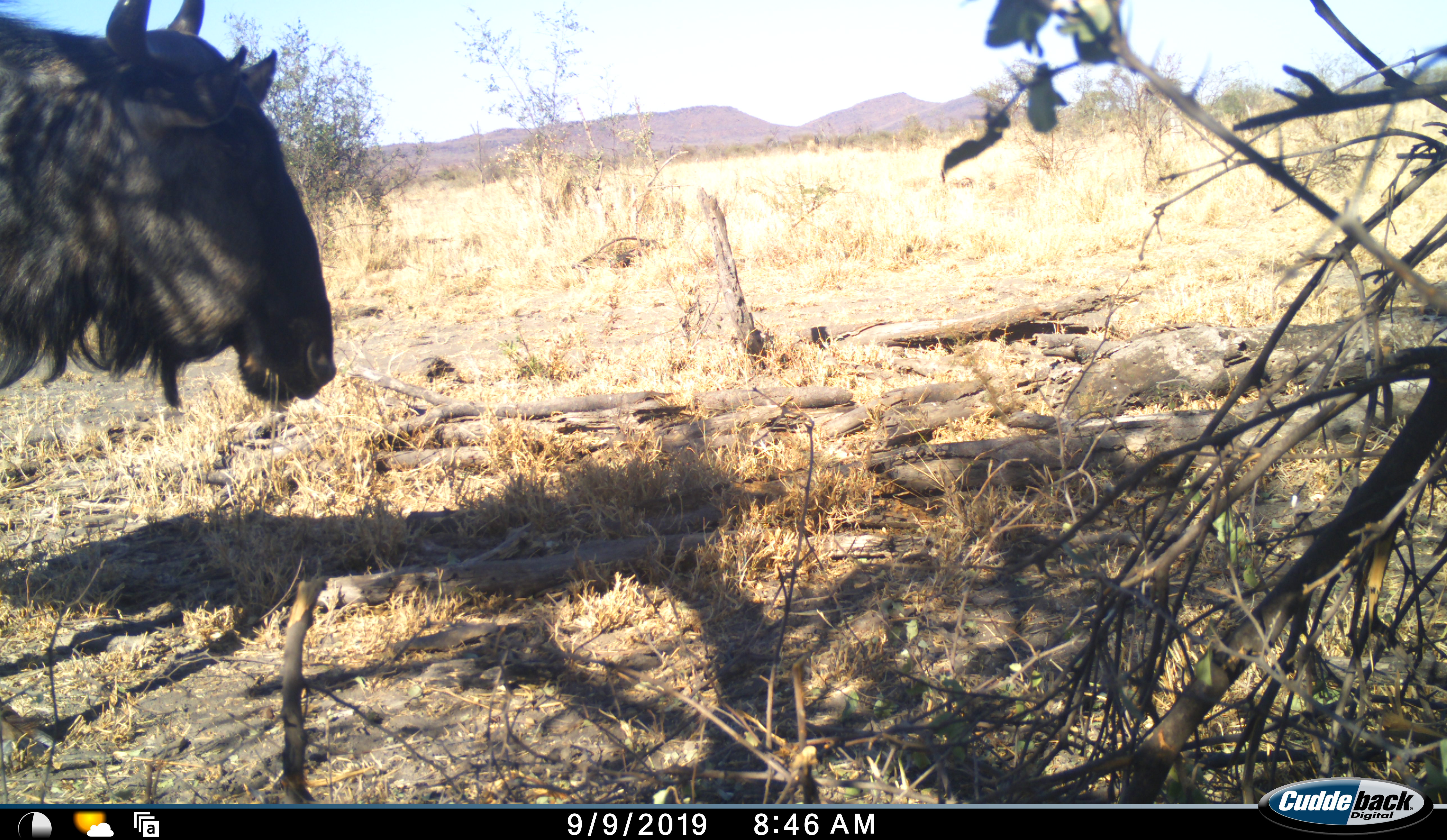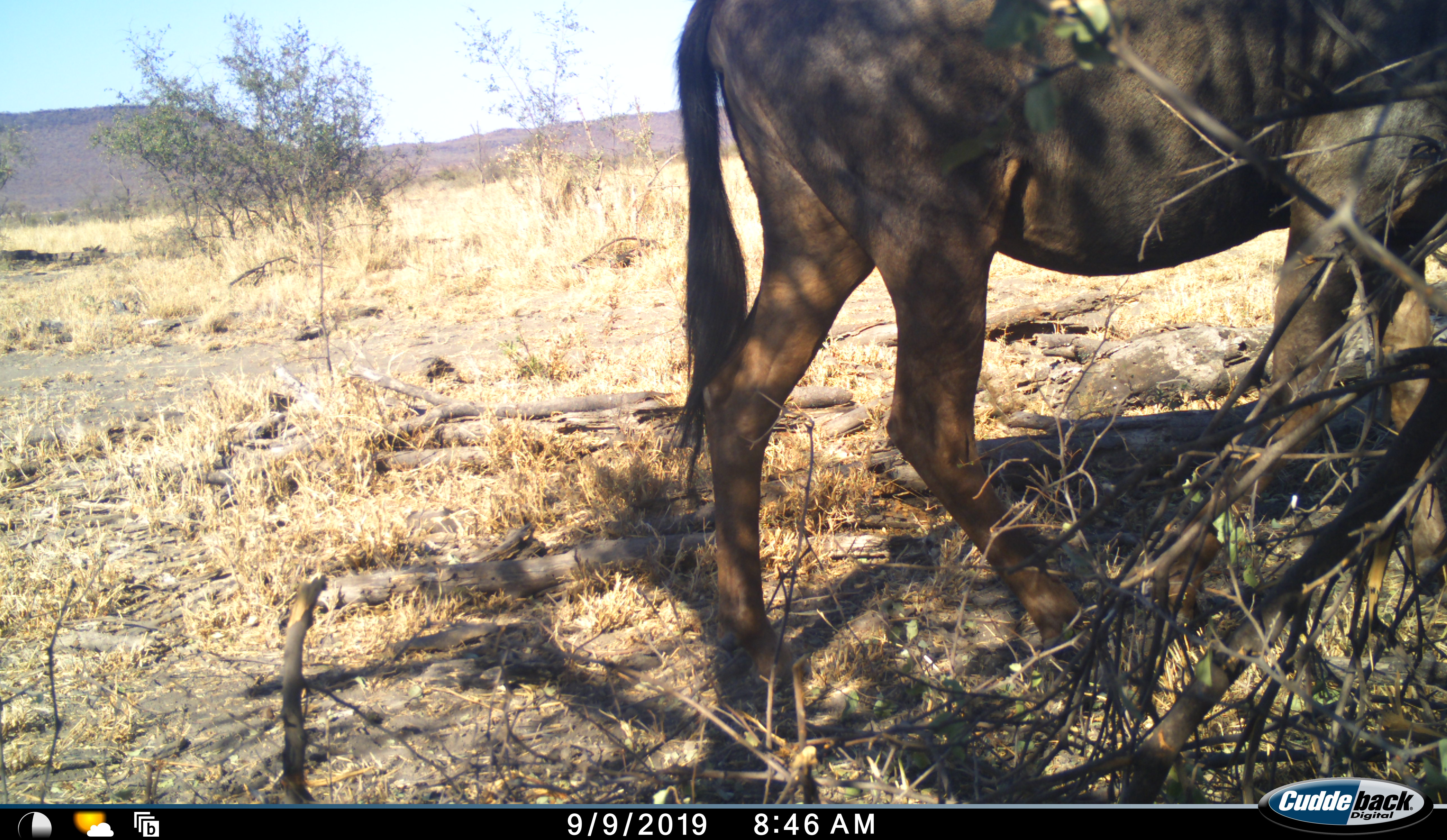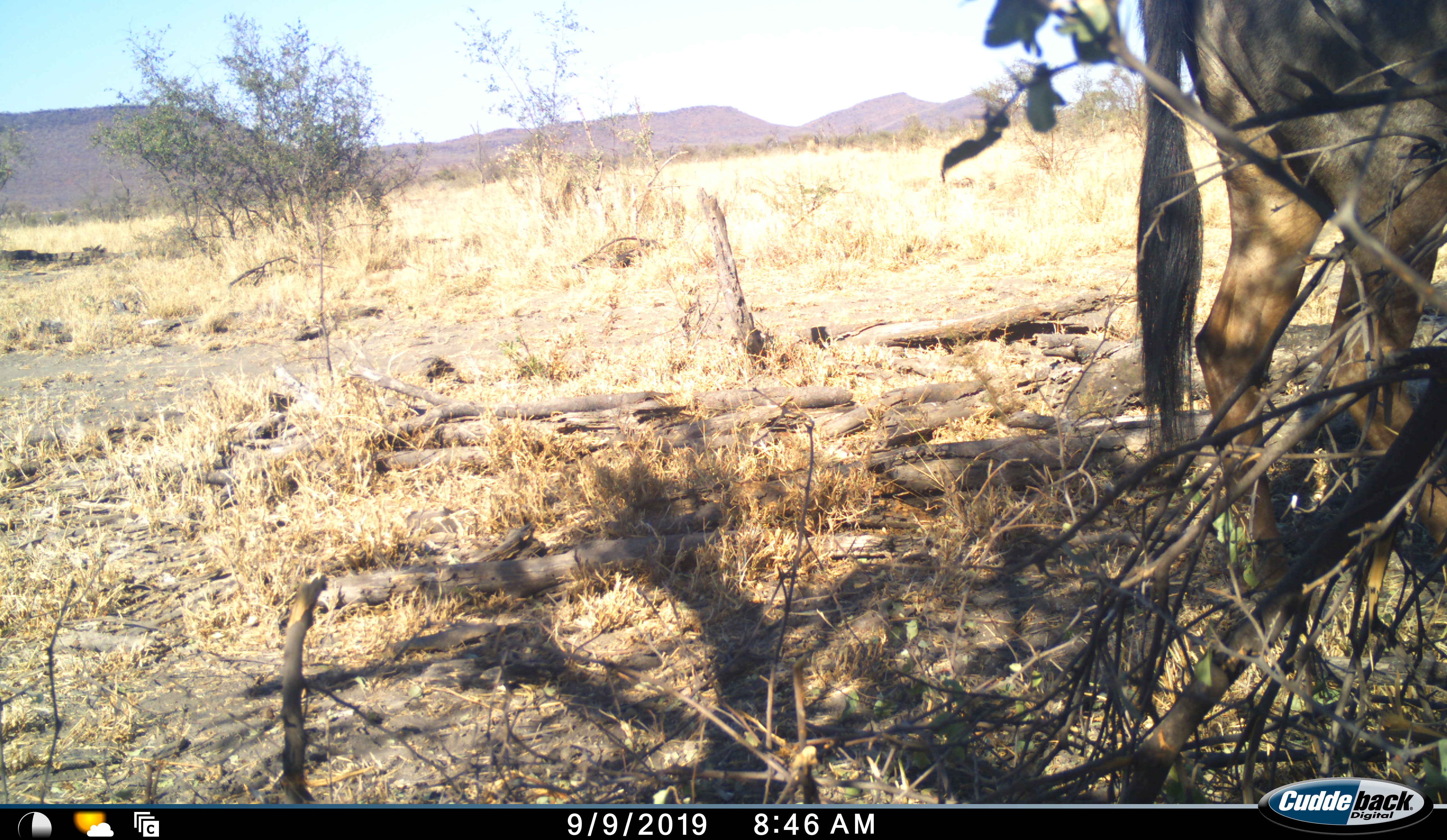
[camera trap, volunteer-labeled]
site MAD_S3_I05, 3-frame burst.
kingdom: Animalia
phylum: Chordata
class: Mammalia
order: Artiodactyla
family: Bovidae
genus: Connochaetes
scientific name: Connochaetes taurinus taurinus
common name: blue wildebeest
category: wildebeestblue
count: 1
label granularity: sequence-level